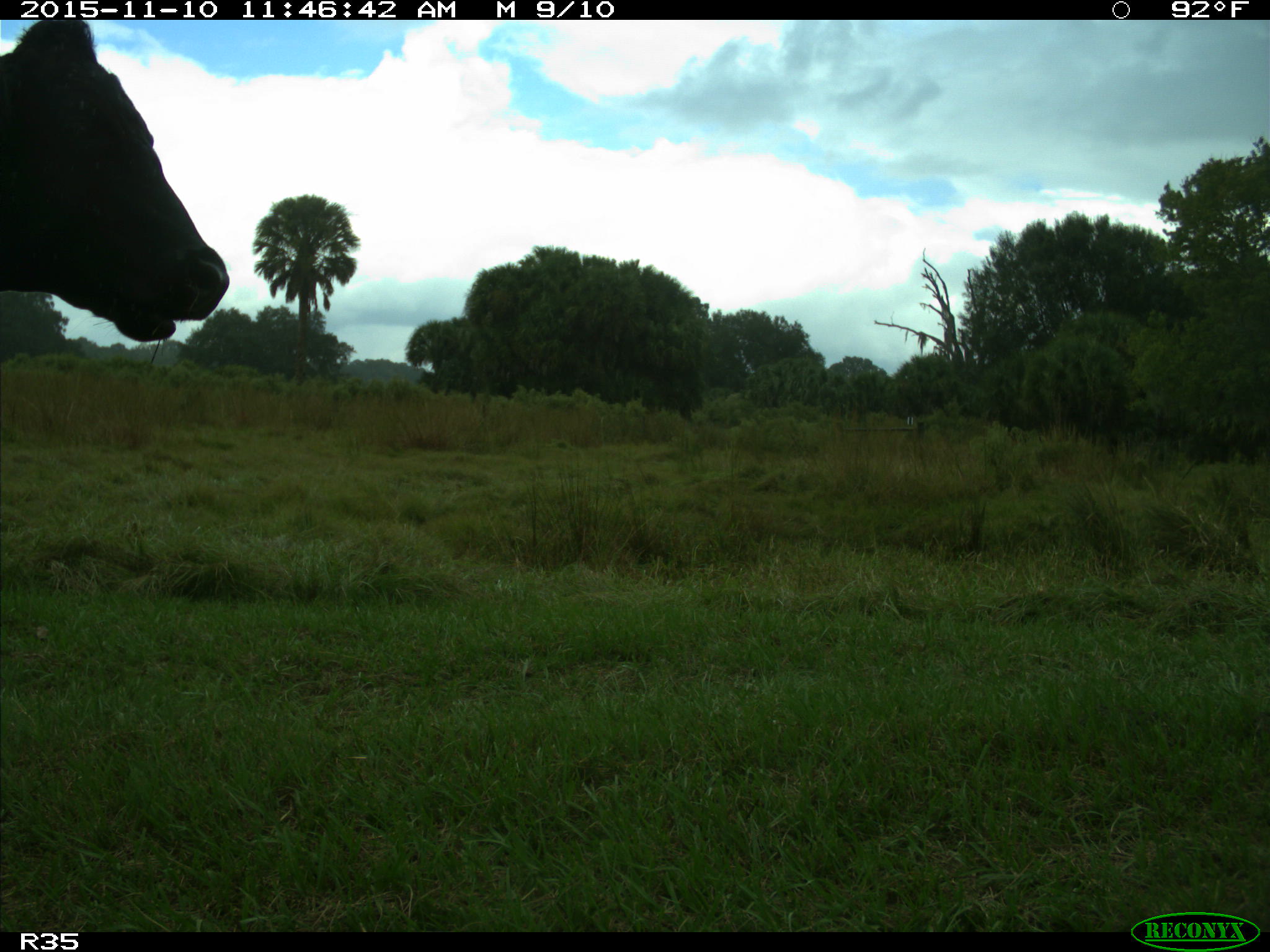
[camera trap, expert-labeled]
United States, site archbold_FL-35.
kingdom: Animalia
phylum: Chordata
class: Mammalia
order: Artiodactyla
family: Bovidae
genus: Bos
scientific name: Bos taurus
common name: domestic cow